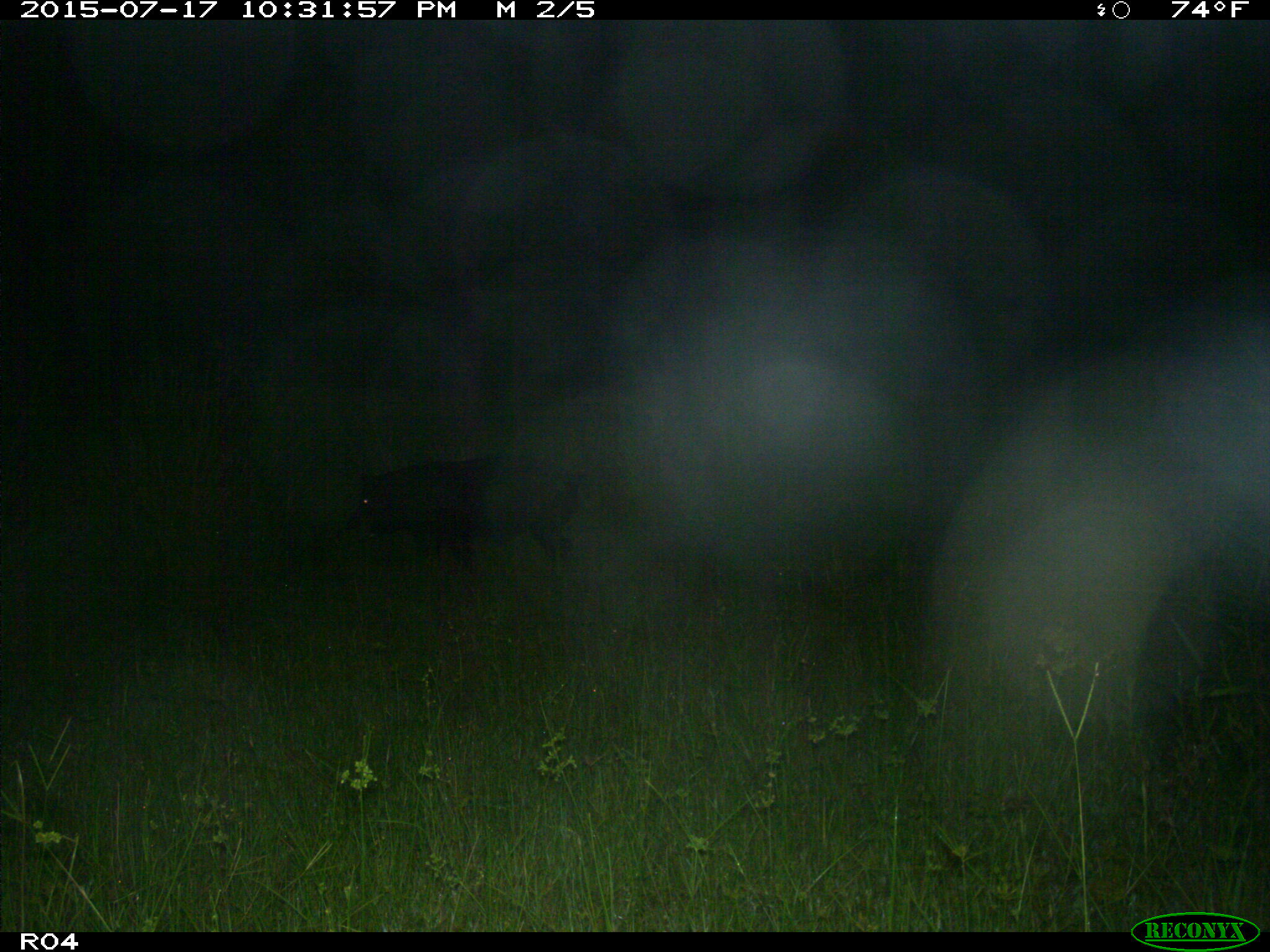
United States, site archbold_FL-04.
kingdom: Animalia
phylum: Chordata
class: Mammalia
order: Artiodactyla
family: Suidae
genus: Sus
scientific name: Sus scrofa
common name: wild boar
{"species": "Sus scrofa (wild boar)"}